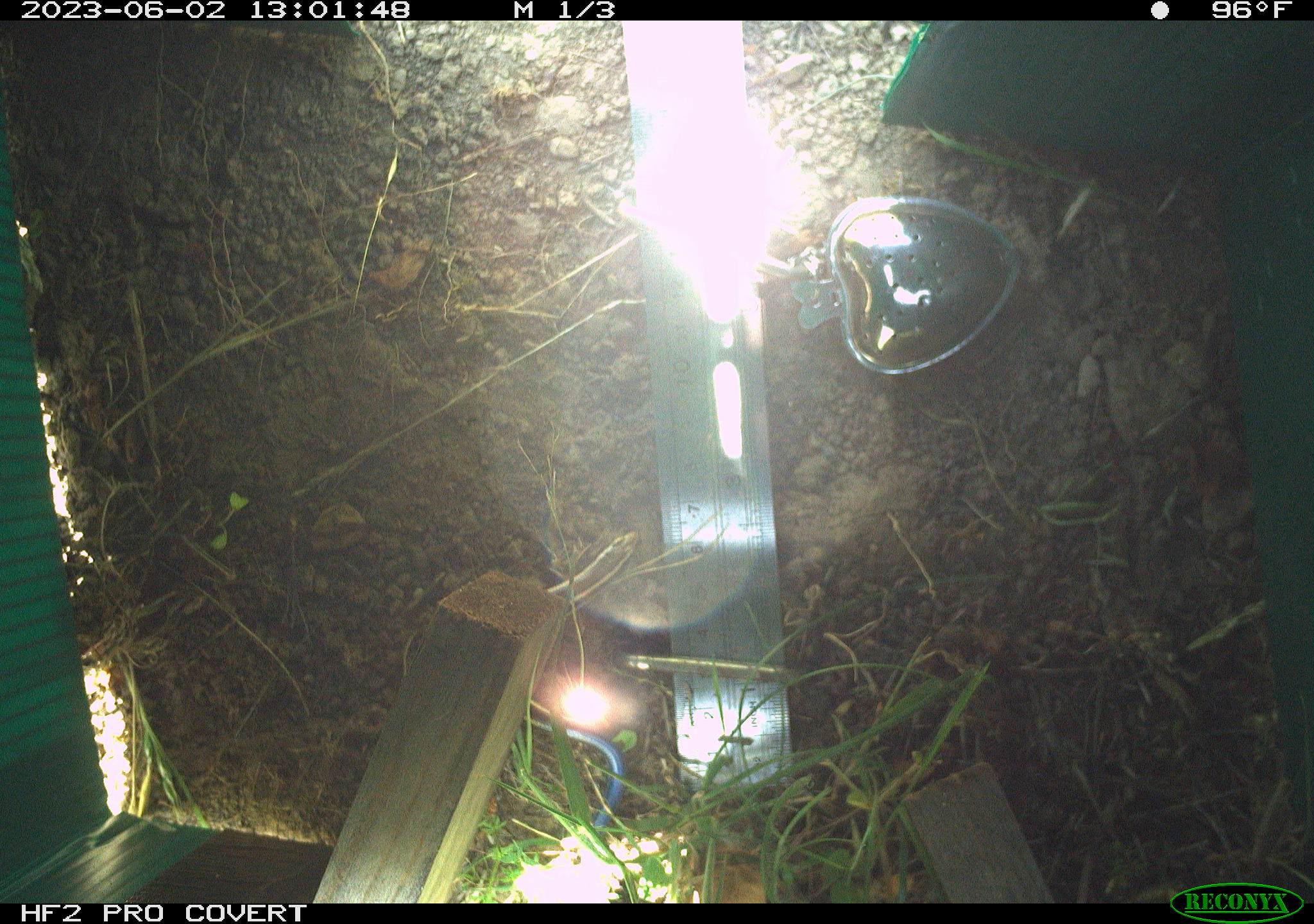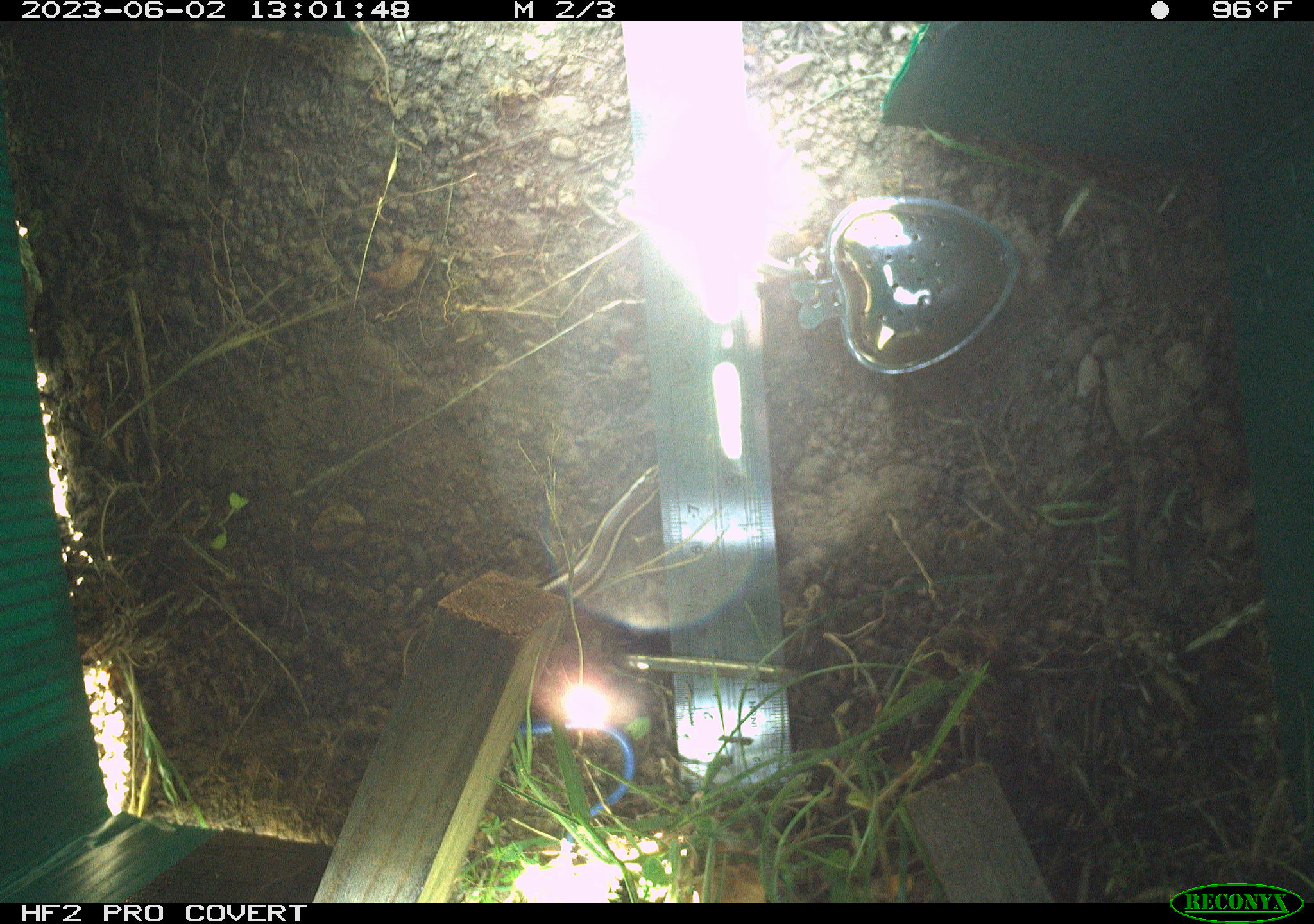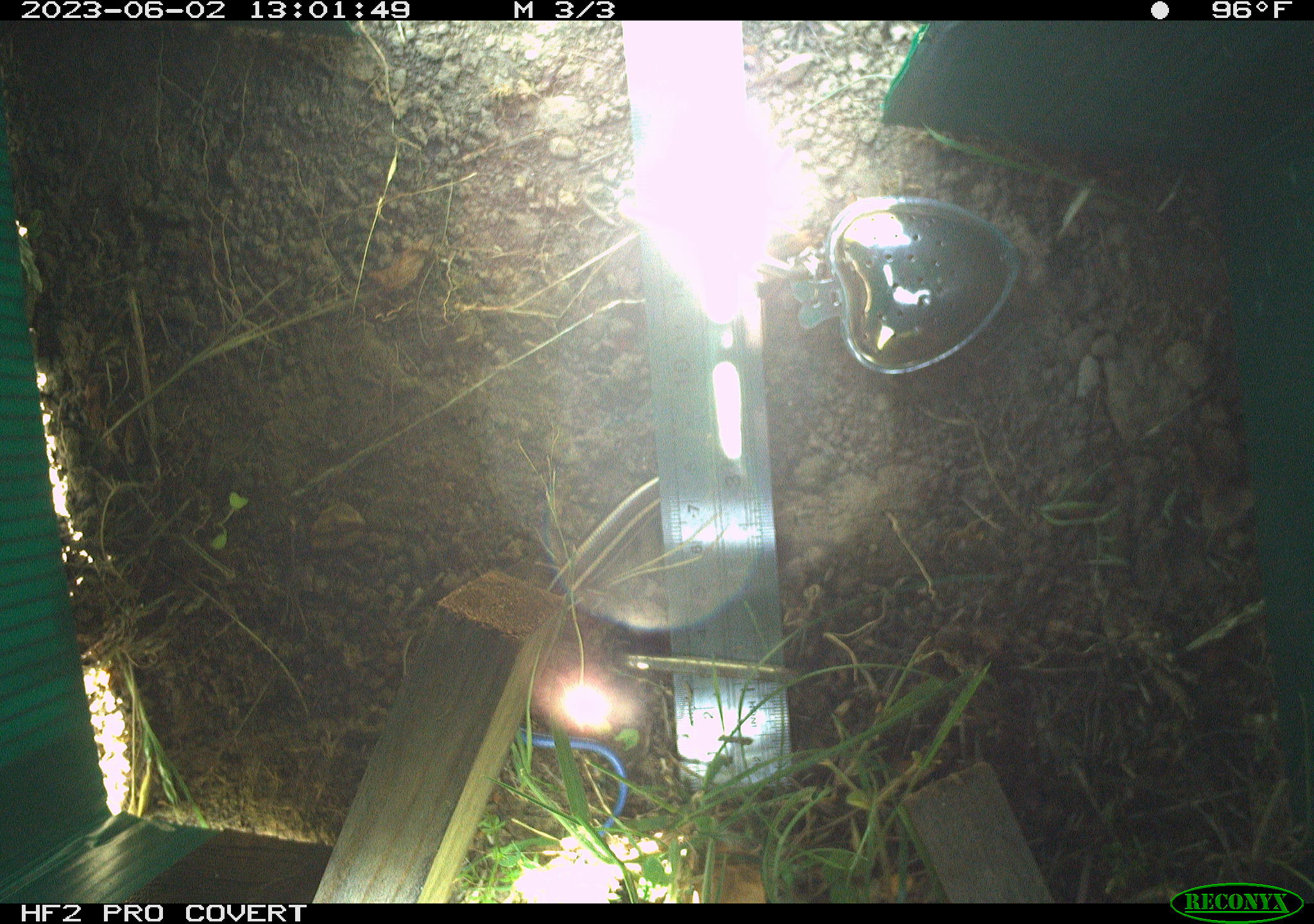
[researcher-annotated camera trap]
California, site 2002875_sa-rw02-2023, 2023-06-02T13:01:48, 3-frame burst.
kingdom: Animalia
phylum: Chordata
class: Reptilia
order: Squamata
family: Scincidae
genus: Plestiodon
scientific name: Plestiodon skiltonianus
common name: western skink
Western skink (Plestiodon skiltonianus).